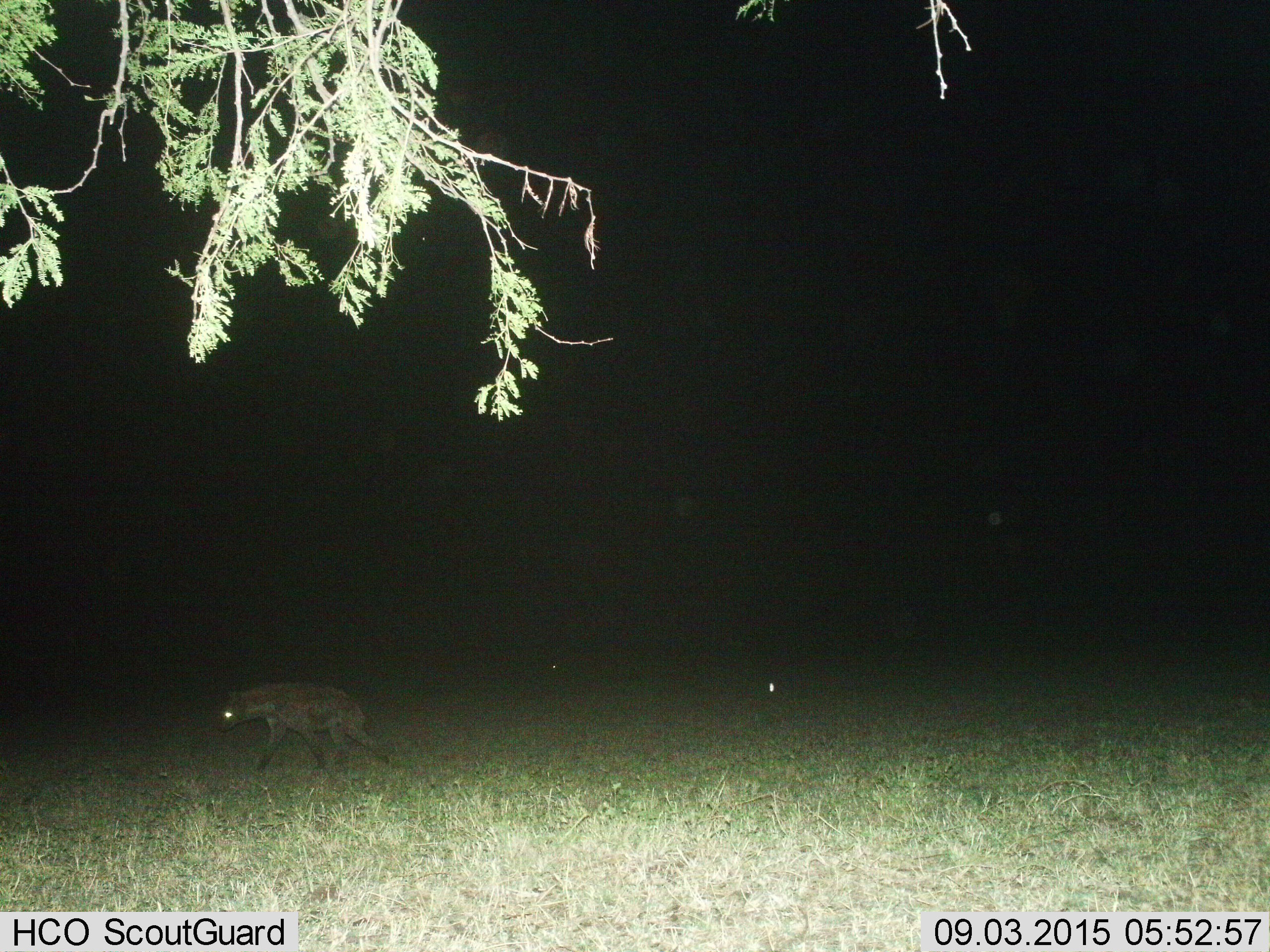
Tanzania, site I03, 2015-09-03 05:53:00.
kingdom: Animalia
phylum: Chordata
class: Mammalia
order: Carnivora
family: Hyaenidae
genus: Crocuta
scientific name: Crocuta crocuta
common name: spotted hyena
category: hyenaspotted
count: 1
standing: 12%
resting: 0%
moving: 100%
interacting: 0%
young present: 0%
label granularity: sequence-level